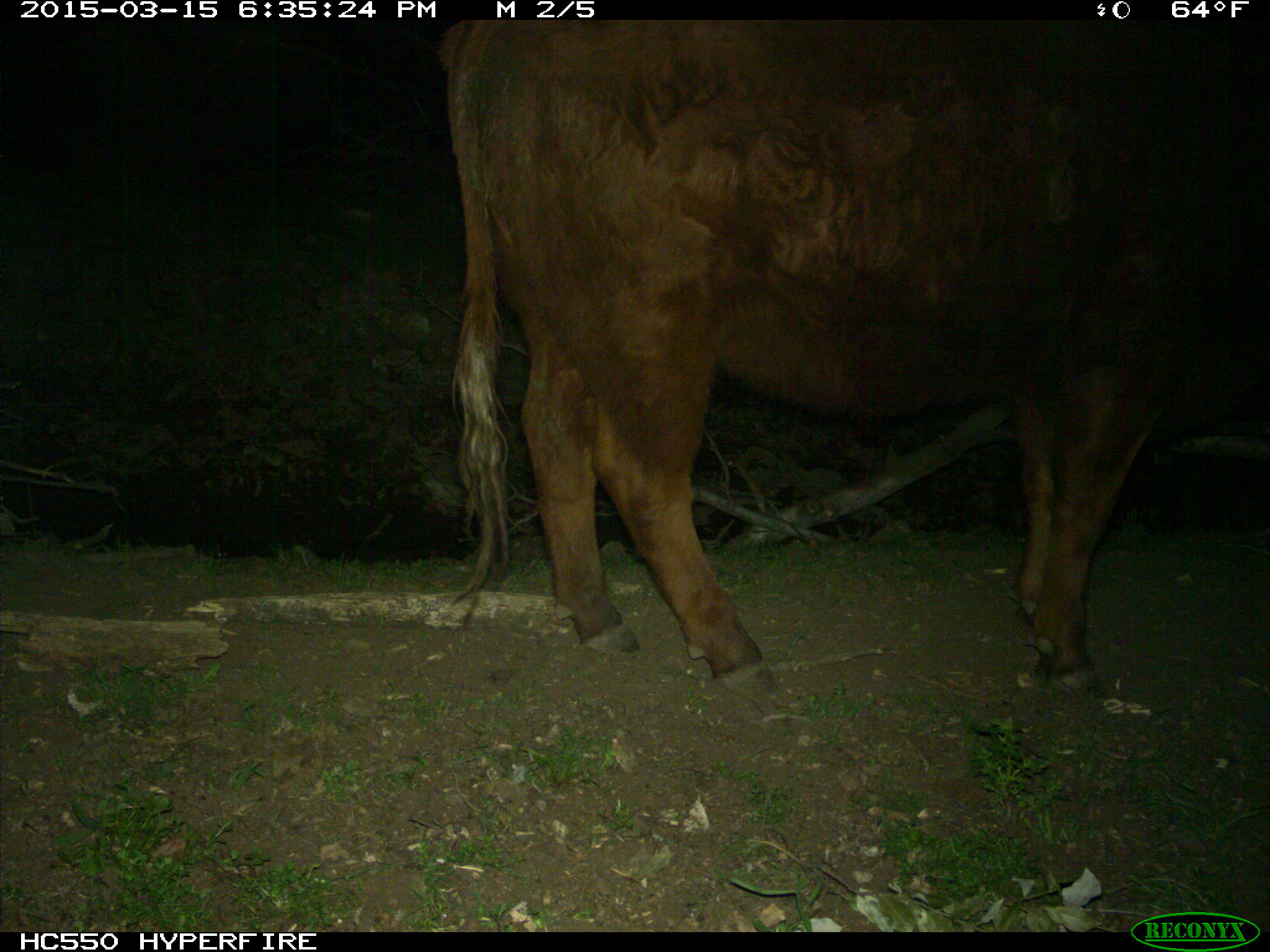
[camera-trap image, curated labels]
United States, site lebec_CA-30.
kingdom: Animalia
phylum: Chordata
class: Mammalia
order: Artiodactyla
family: Bovidae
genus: Bos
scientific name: Bos taurus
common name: domestic cow